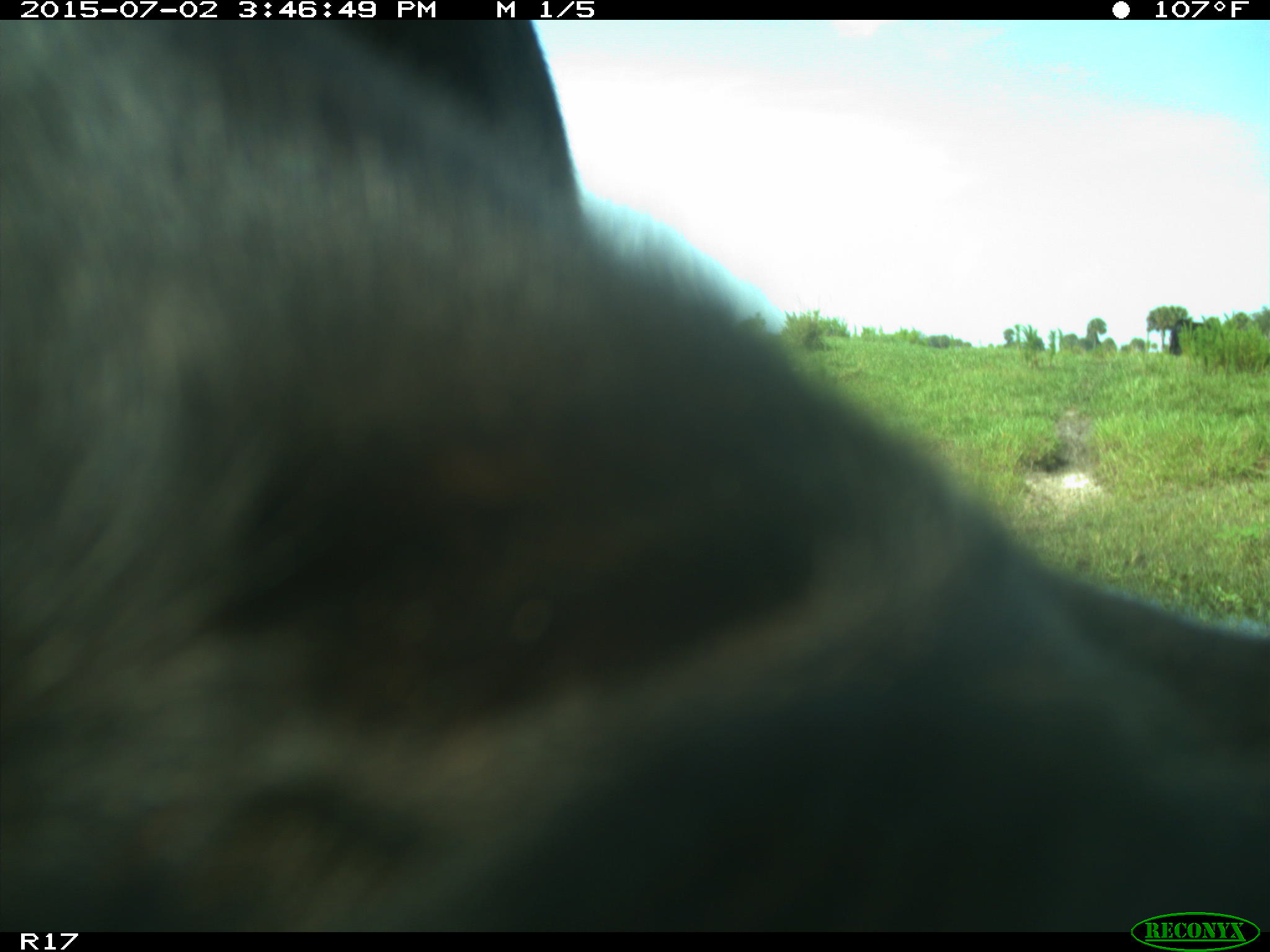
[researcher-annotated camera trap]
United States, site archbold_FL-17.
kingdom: Animalia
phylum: Chordata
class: Mammalia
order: Artiodactyla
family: Bovidae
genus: Bos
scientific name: Bos taurus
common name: domestic cow